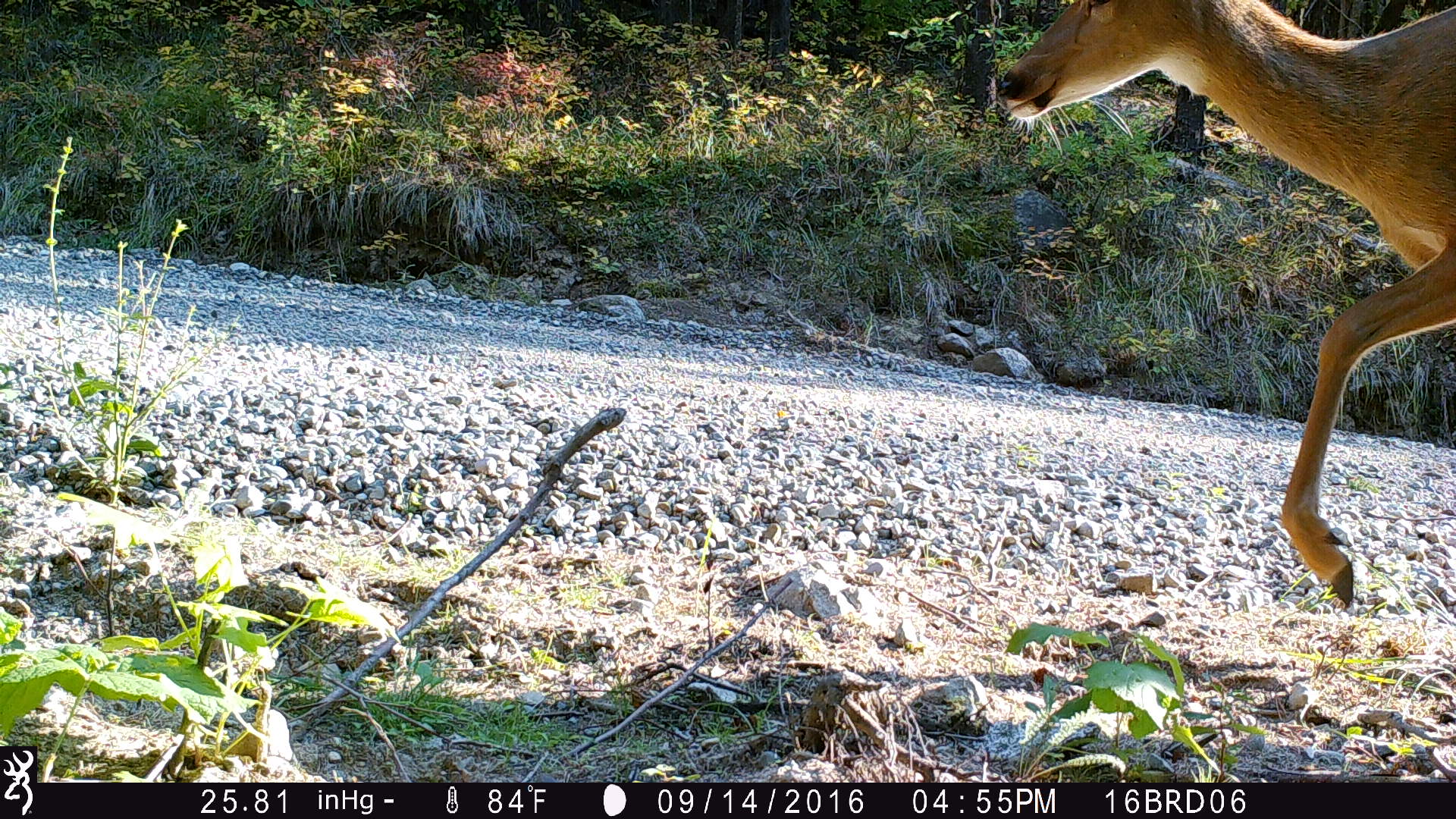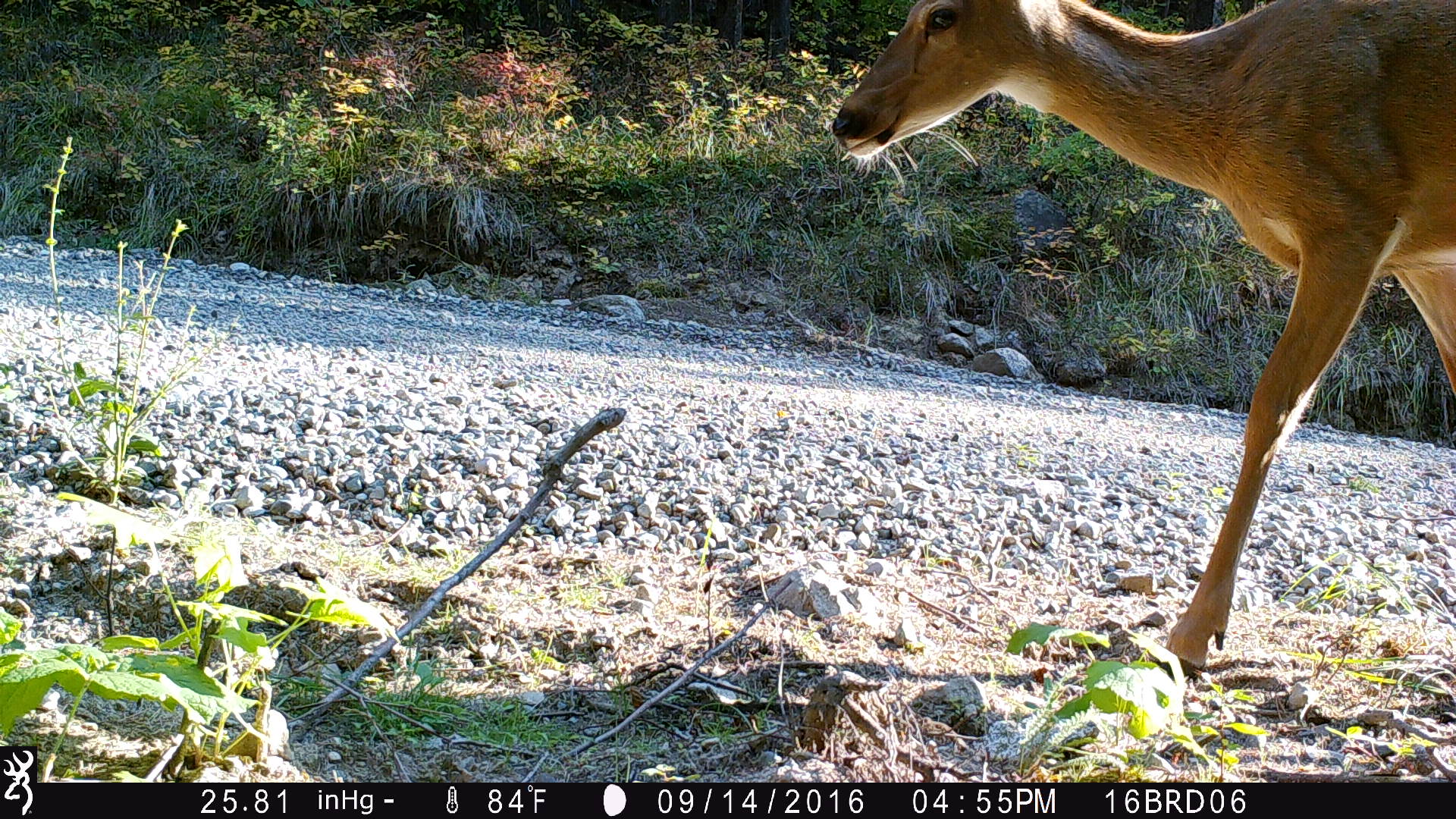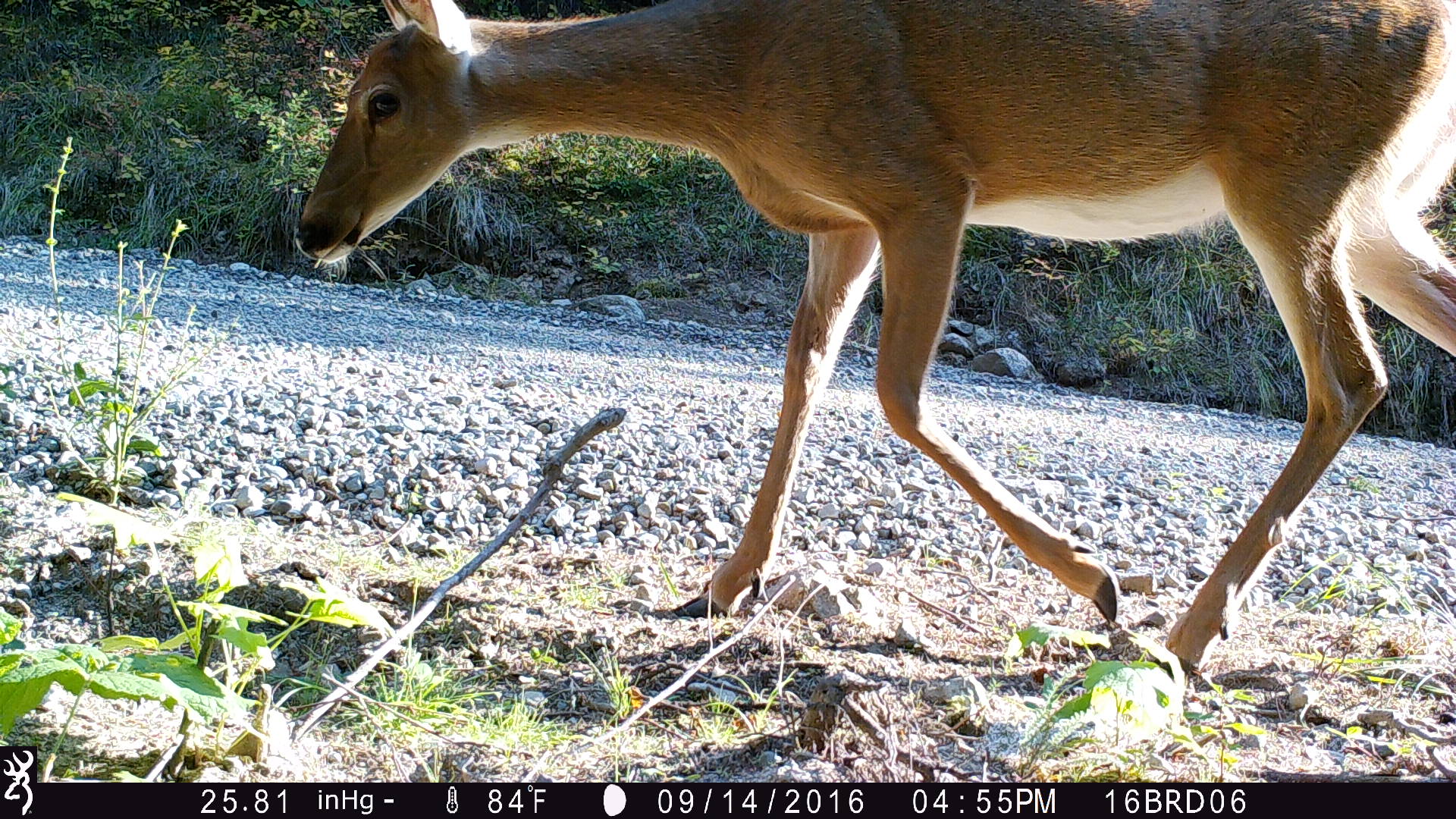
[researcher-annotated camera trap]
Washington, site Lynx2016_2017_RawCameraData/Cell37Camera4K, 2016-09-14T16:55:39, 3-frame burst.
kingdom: Animalia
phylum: Chordata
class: Mammalia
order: Artiodactyla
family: Cervidae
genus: Odocoileus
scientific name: Odocoileus virginianus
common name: white-tailed deer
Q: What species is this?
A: Odocoileus virginianus (white-tailed deer).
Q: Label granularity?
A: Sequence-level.